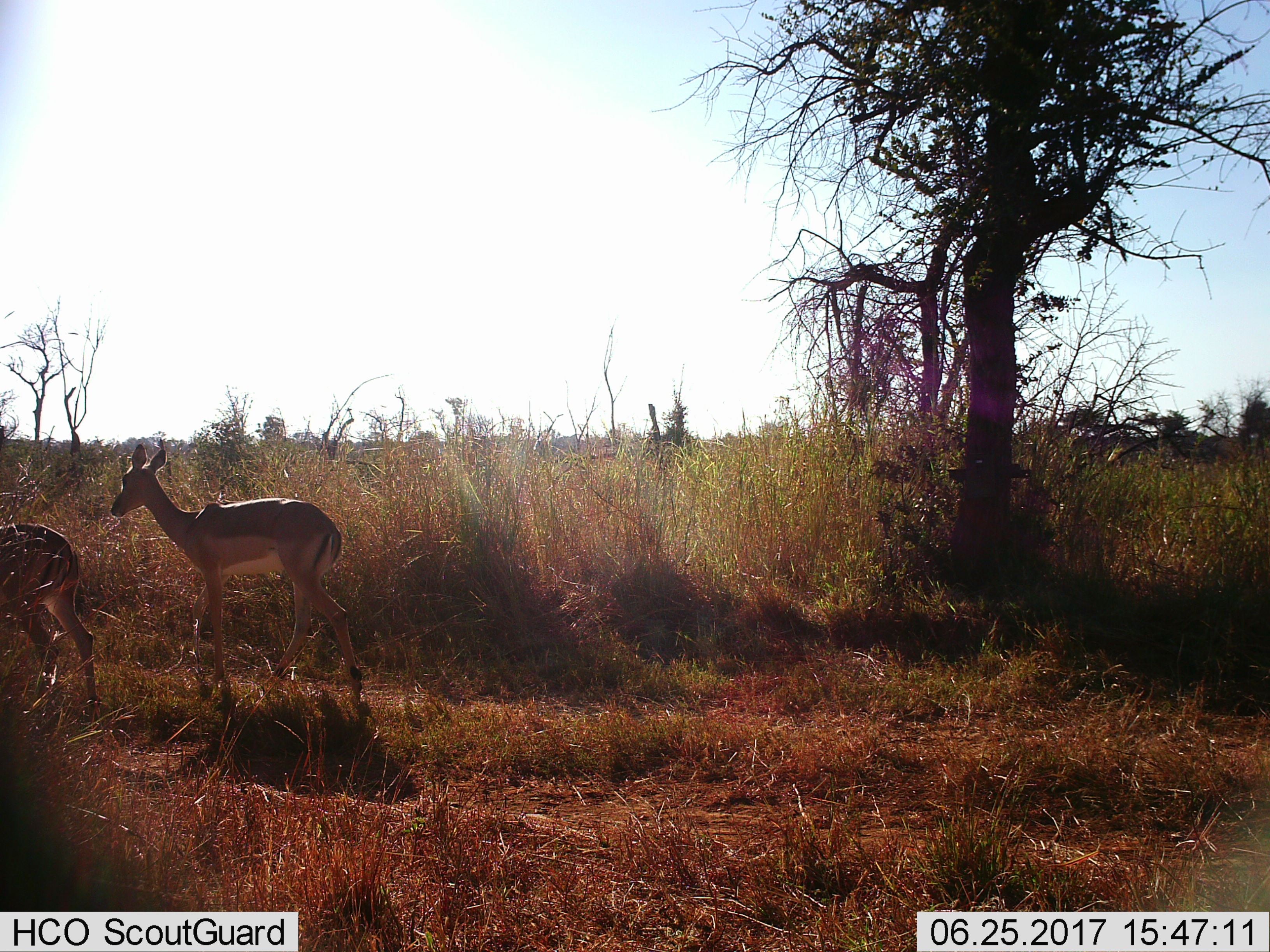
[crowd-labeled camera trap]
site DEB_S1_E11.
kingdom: Animalia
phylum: Chordata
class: Mammalia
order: Artiodactyla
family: Bovidae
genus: Aepyceros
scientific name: Aepyceros melampus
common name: impala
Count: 2.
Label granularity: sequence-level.